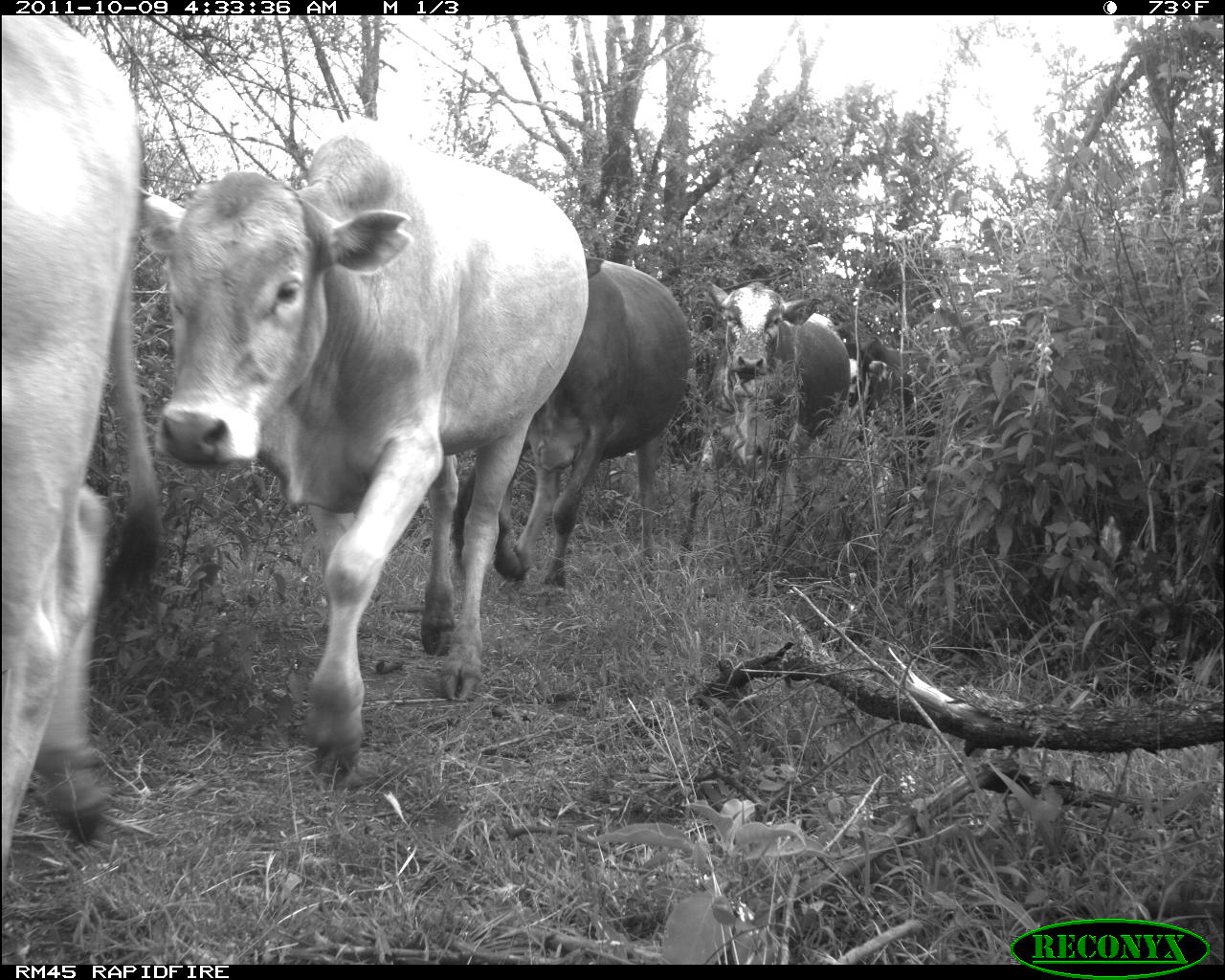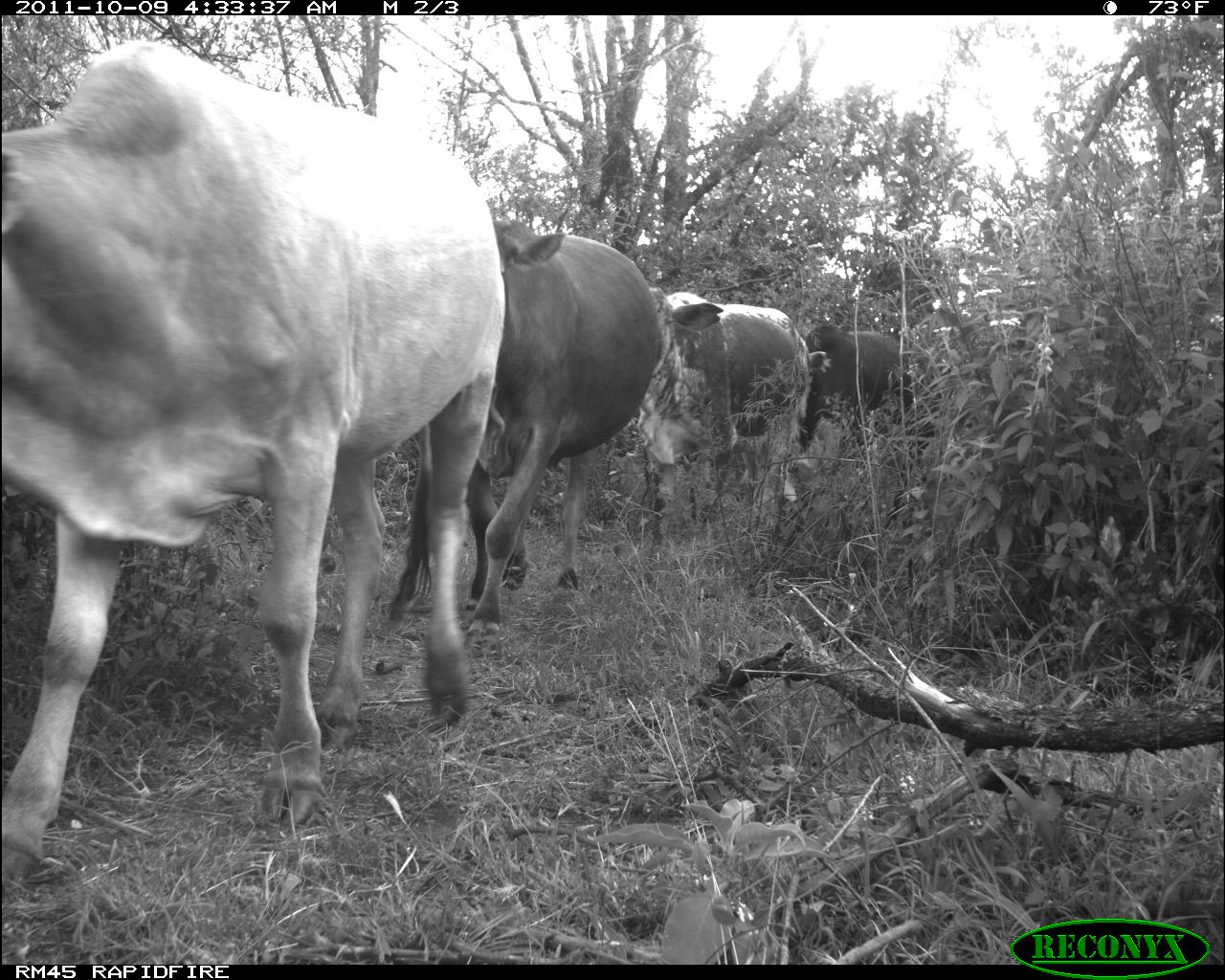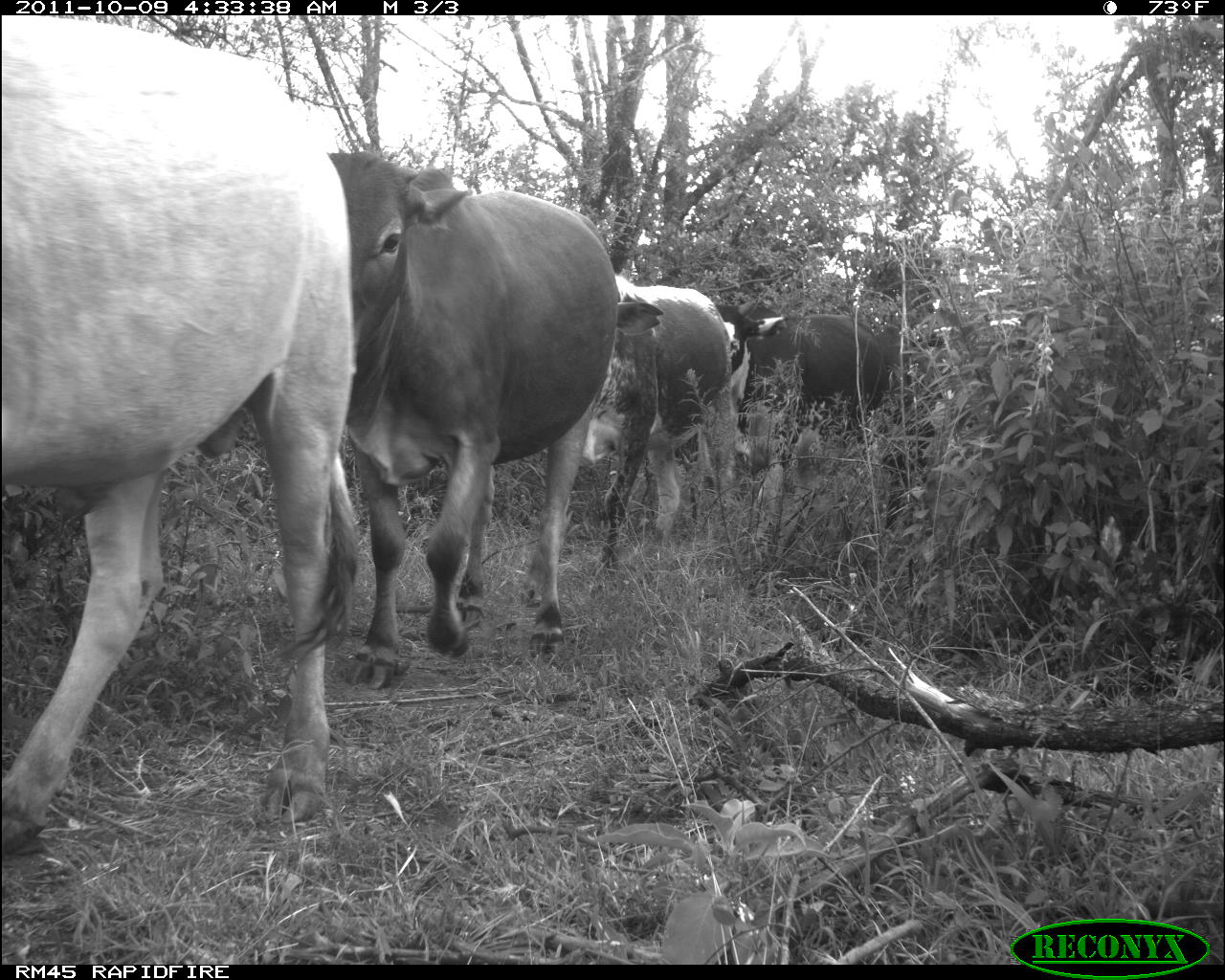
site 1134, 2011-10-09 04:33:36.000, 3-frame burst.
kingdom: Animalia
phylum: Chordata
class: Mammalia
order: Artiodactyla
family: Bovidae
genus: Bos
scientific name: Bos taurus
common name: domestic cattle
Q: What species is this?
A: Bos taurus (domestic cattle).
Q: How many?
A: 5.